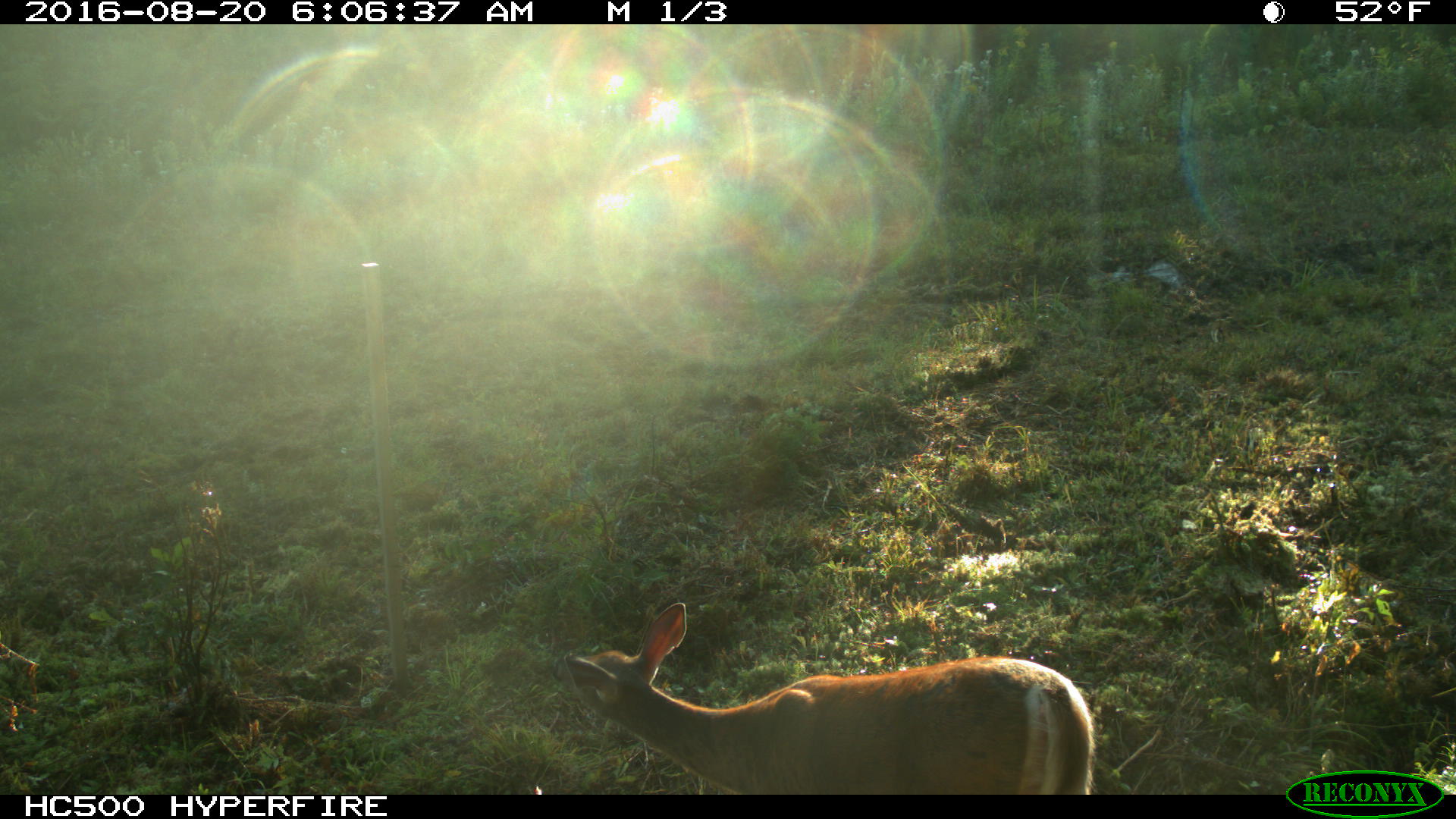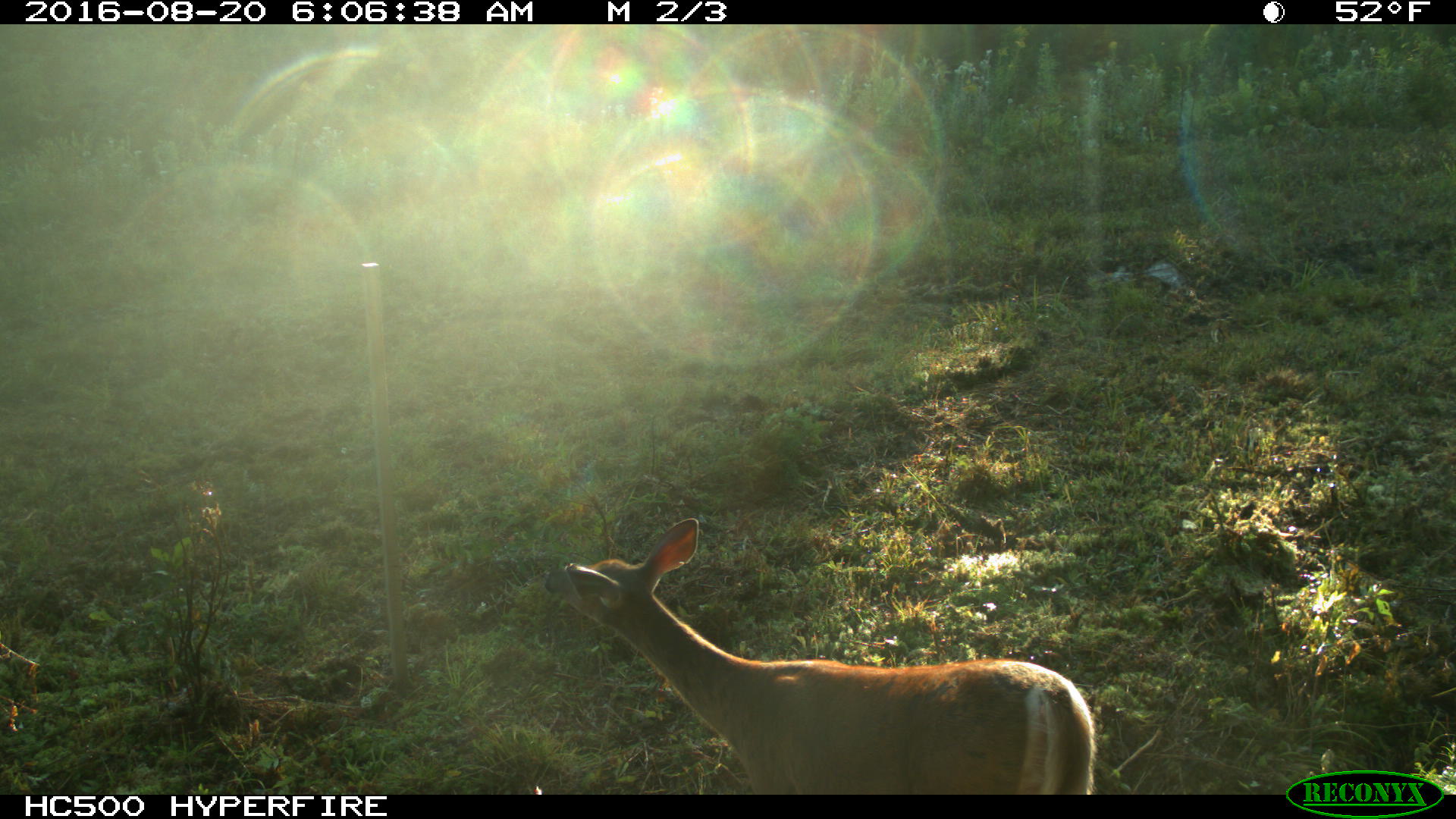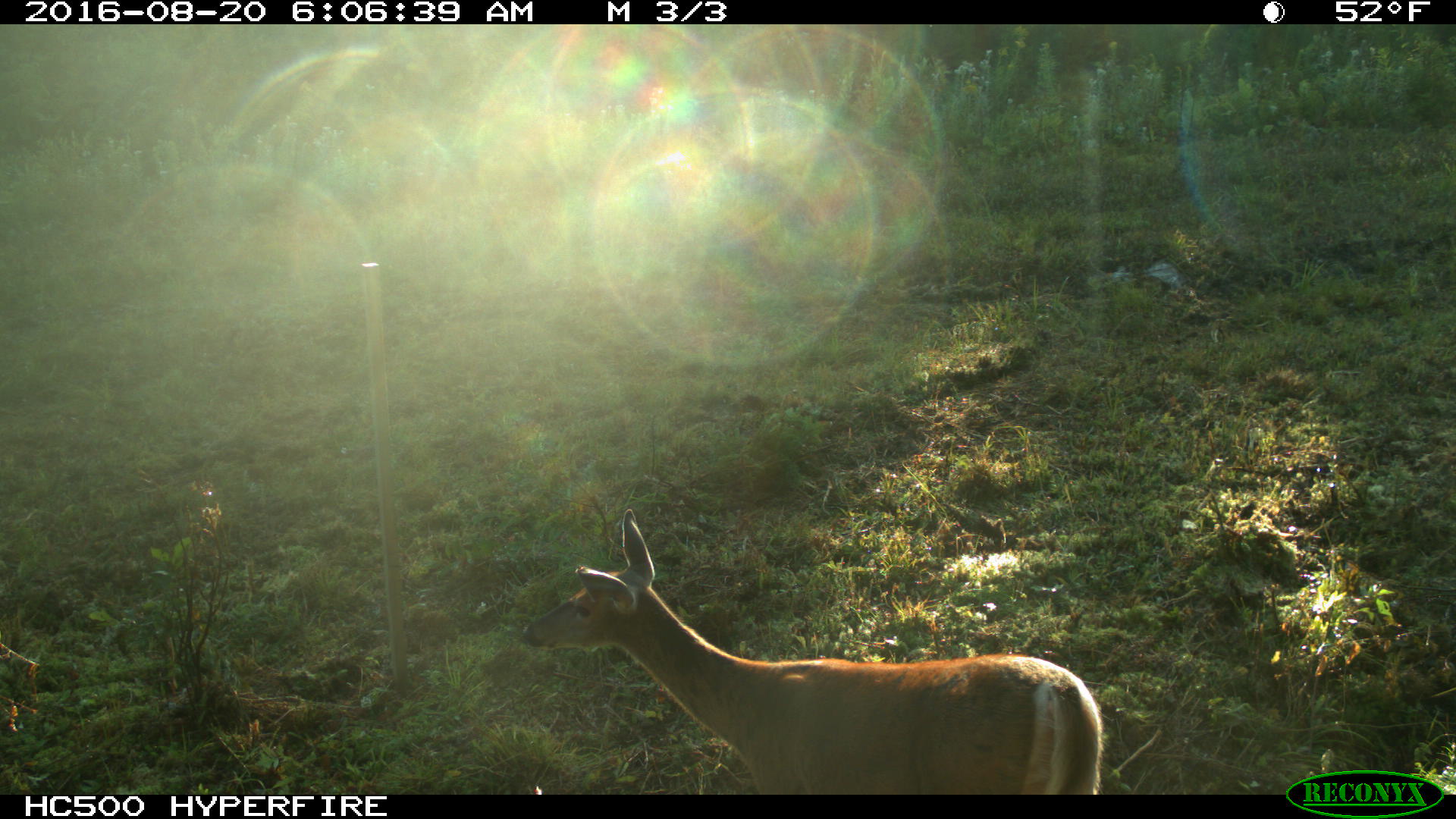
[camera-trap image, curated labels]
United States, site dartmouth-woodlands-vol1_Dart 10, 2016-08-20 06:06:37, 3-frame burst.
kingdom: Animalia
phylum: Chordata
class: Mammalia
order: Artiodactyla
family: Cervidae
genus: Odocoileus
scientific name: Odocoileus virginianus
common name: white-tailed deer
White-tailed deer (Odocoileus virginianus).